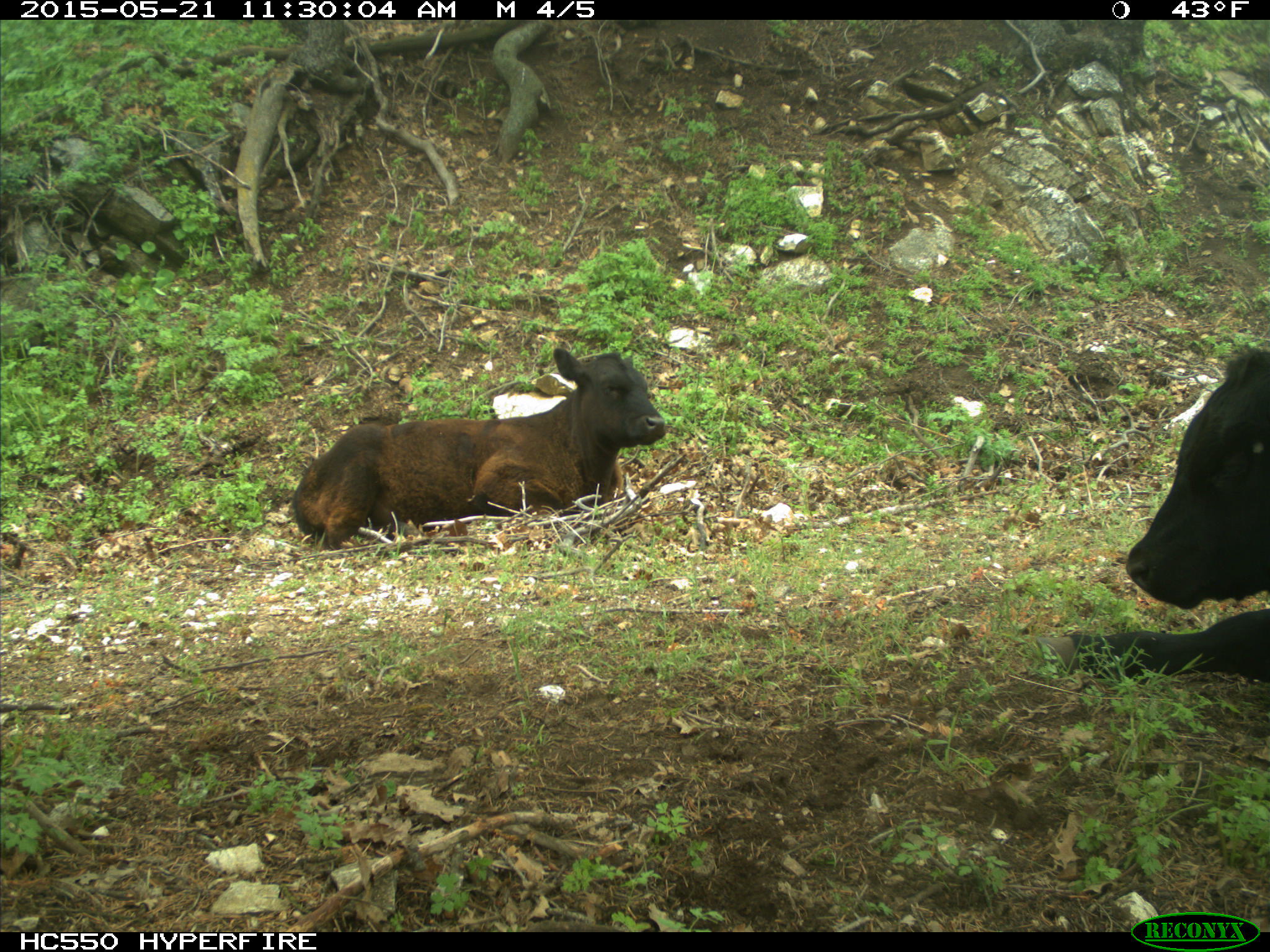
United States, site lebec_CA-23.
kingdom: Animalia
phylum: Chordata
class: Mammalia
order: Artiodactyla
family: Bovidae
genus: Bos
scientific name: Bos taurus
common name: domestic cow